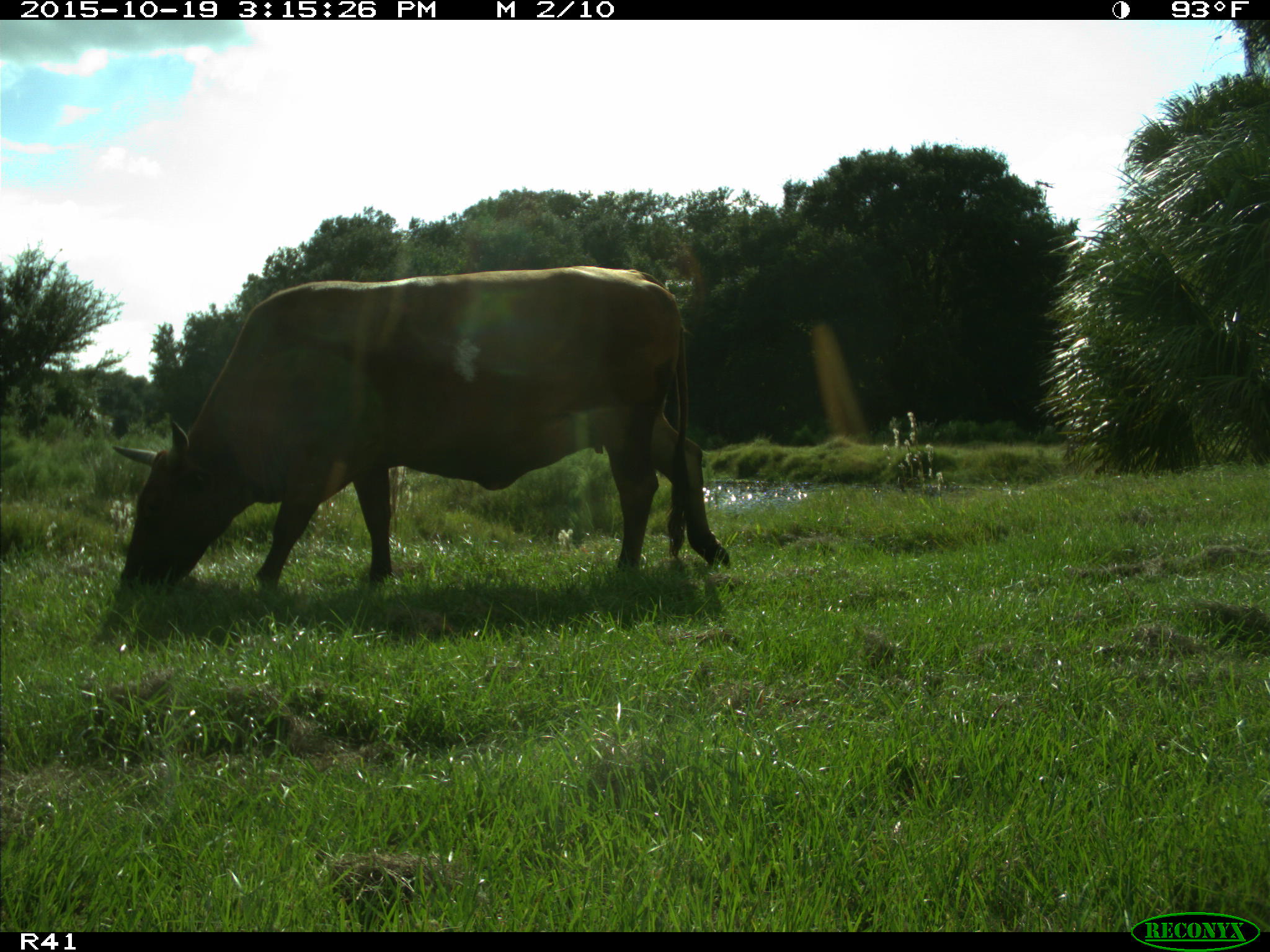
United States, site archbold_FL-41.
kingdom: Animalia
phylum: Chordata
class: Mammalia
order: Artiodactyla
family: Bovidae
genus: Bos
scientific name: Bos taurus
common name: domestic cow